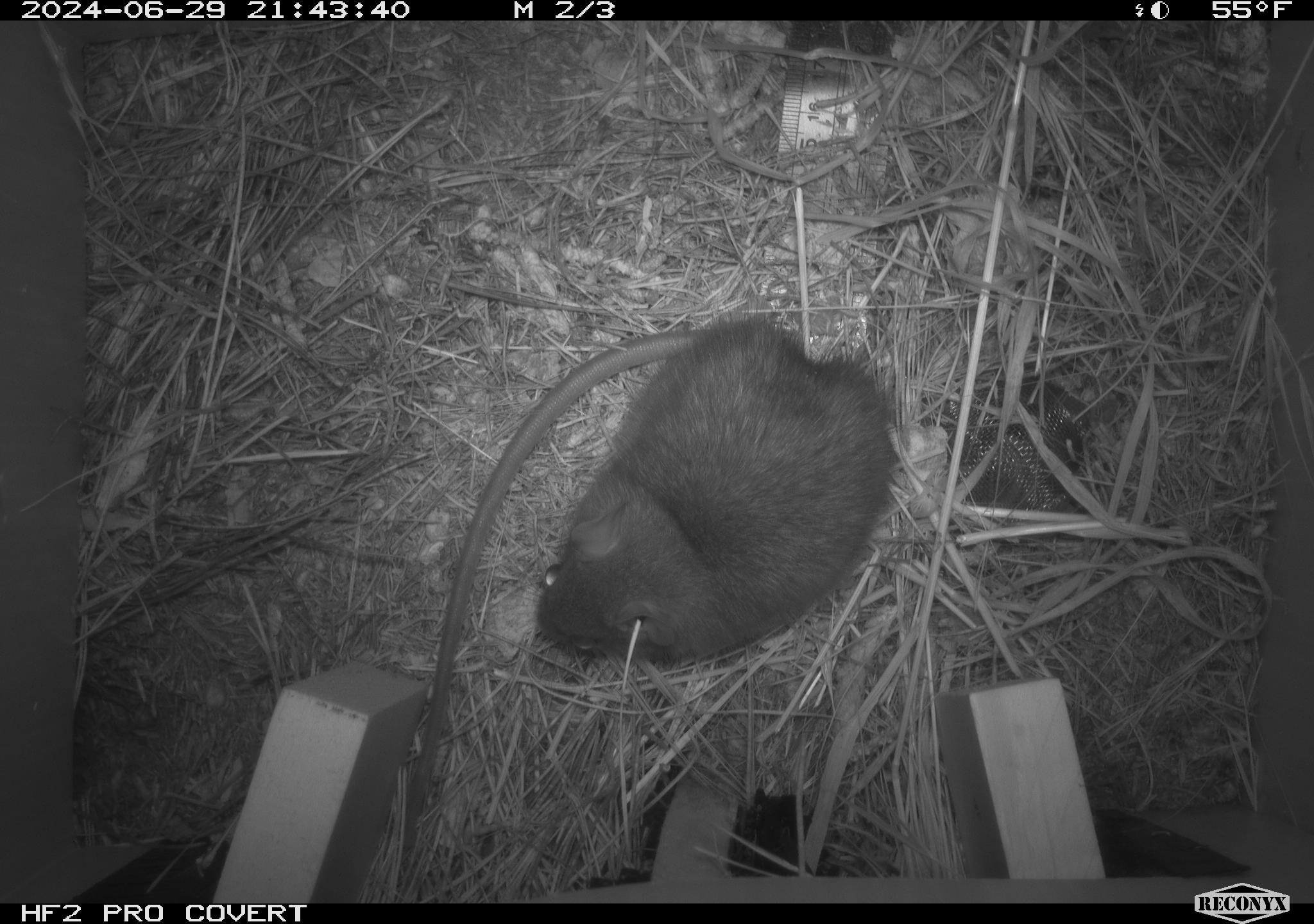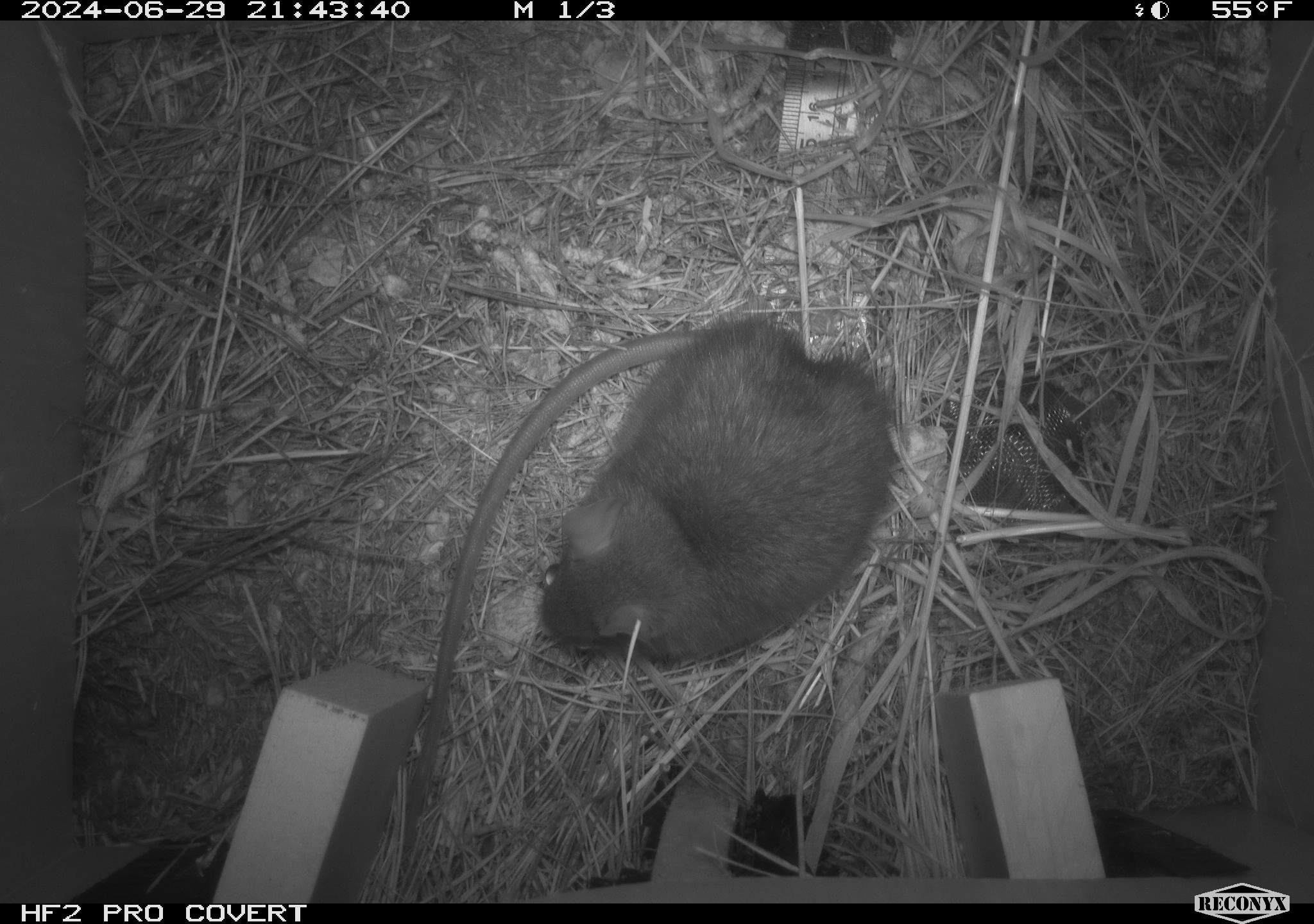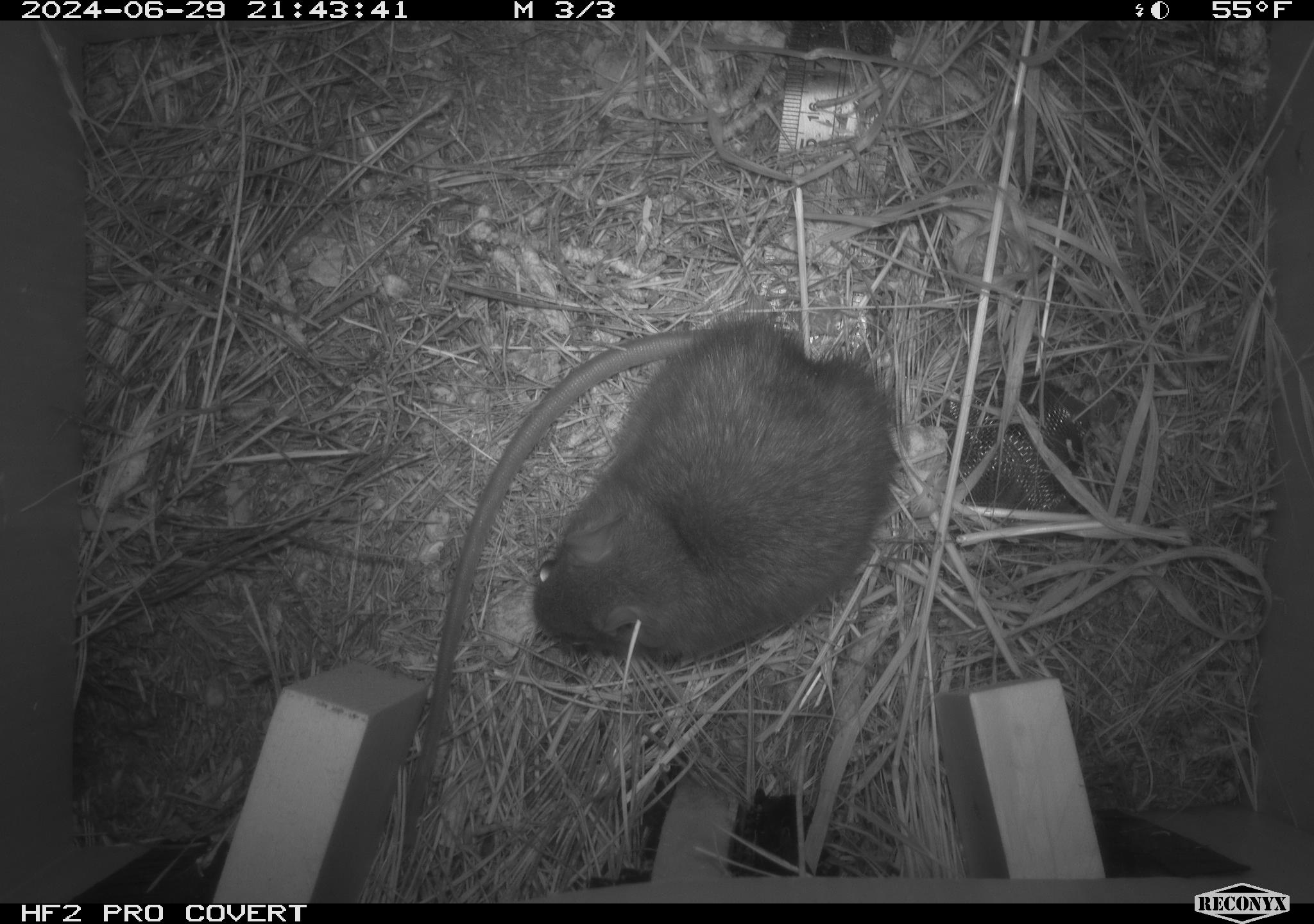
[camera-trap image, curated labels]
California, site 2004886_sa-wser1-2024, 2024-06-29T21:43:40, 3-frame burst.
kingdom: Animalia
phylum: Chordata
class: Mammalia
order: Rodentia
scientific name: Rodentia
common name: woodrat or rat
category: woodrat or rat species